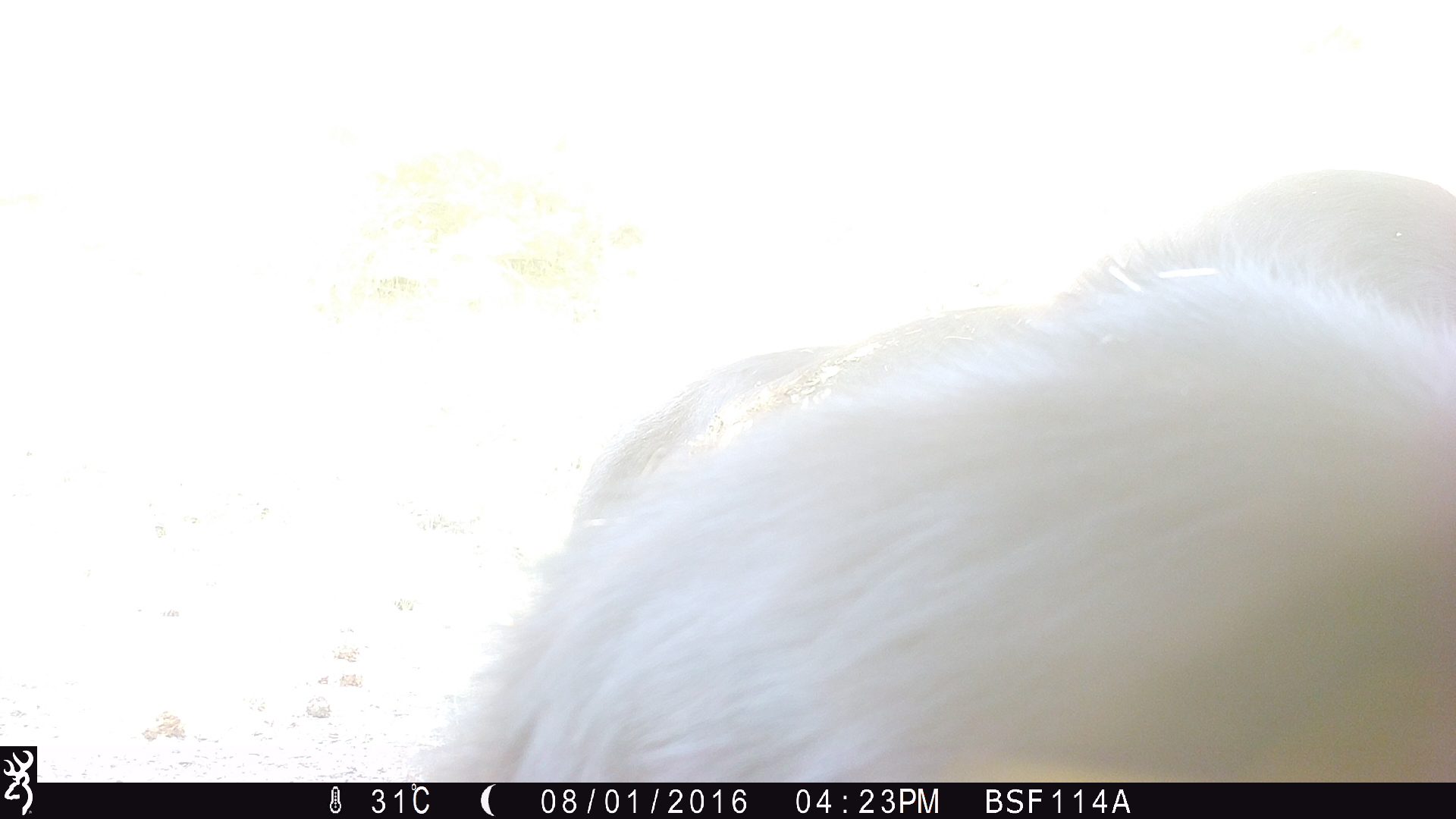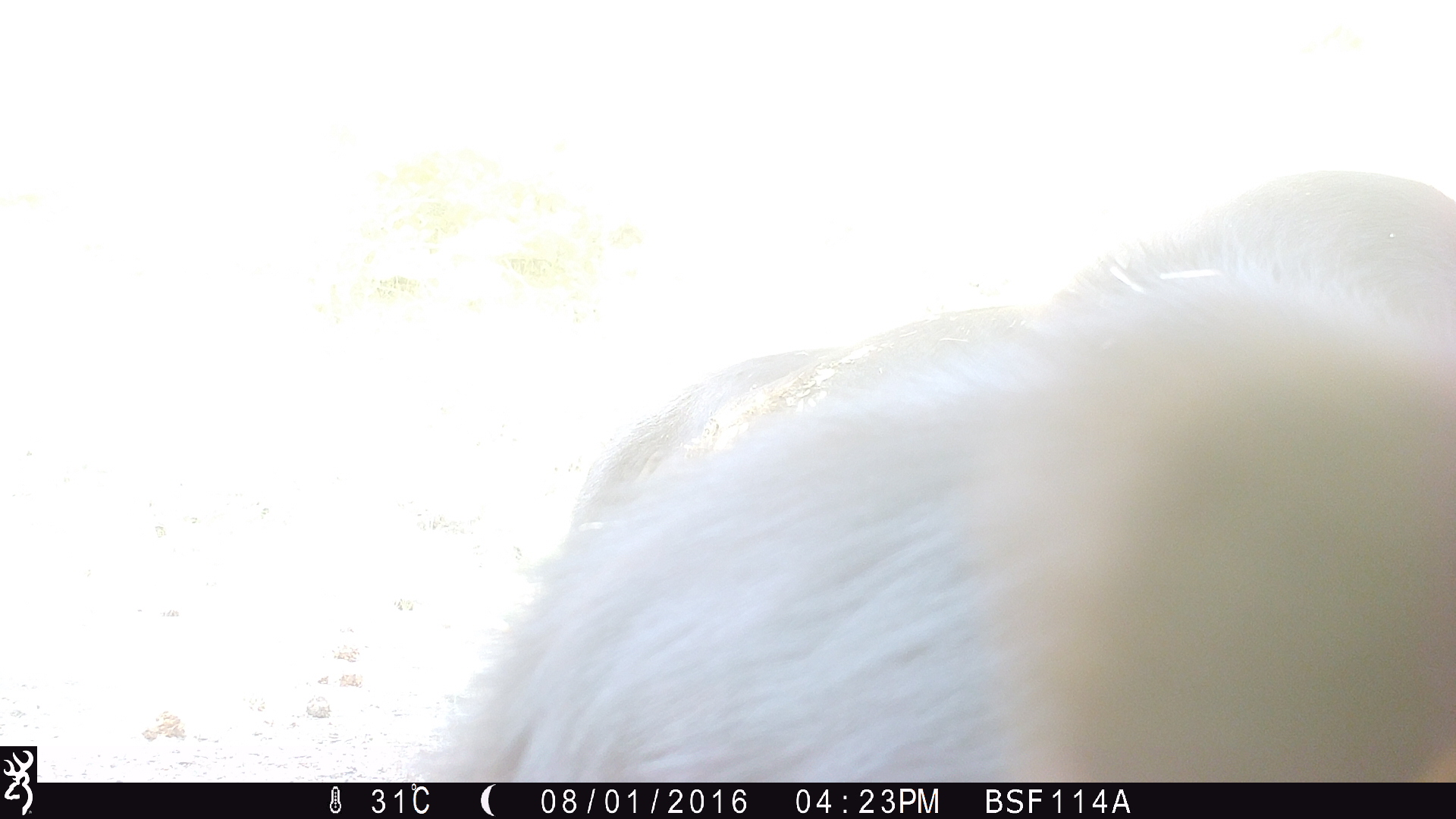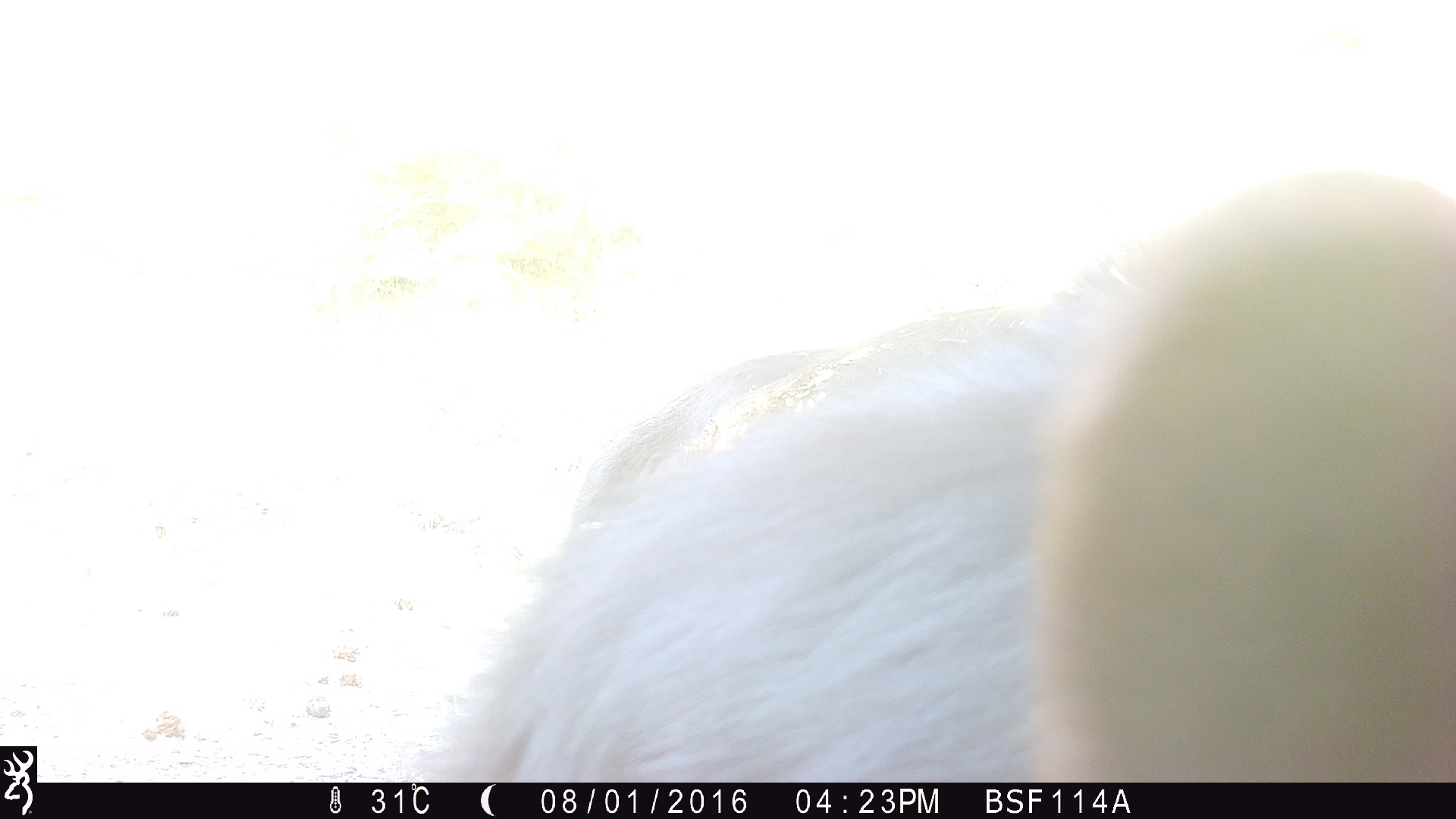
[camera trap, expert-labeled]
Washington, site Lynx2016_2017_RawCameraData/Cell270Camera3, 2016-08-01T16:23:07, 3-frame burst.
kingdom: Animalia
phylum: Chordata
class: Mammalia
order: Artiodactyla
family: Bovidae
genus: Bos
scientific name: Bos taurus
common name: domestic cattle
Domestic cattle (Bos taurus). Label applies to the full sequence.